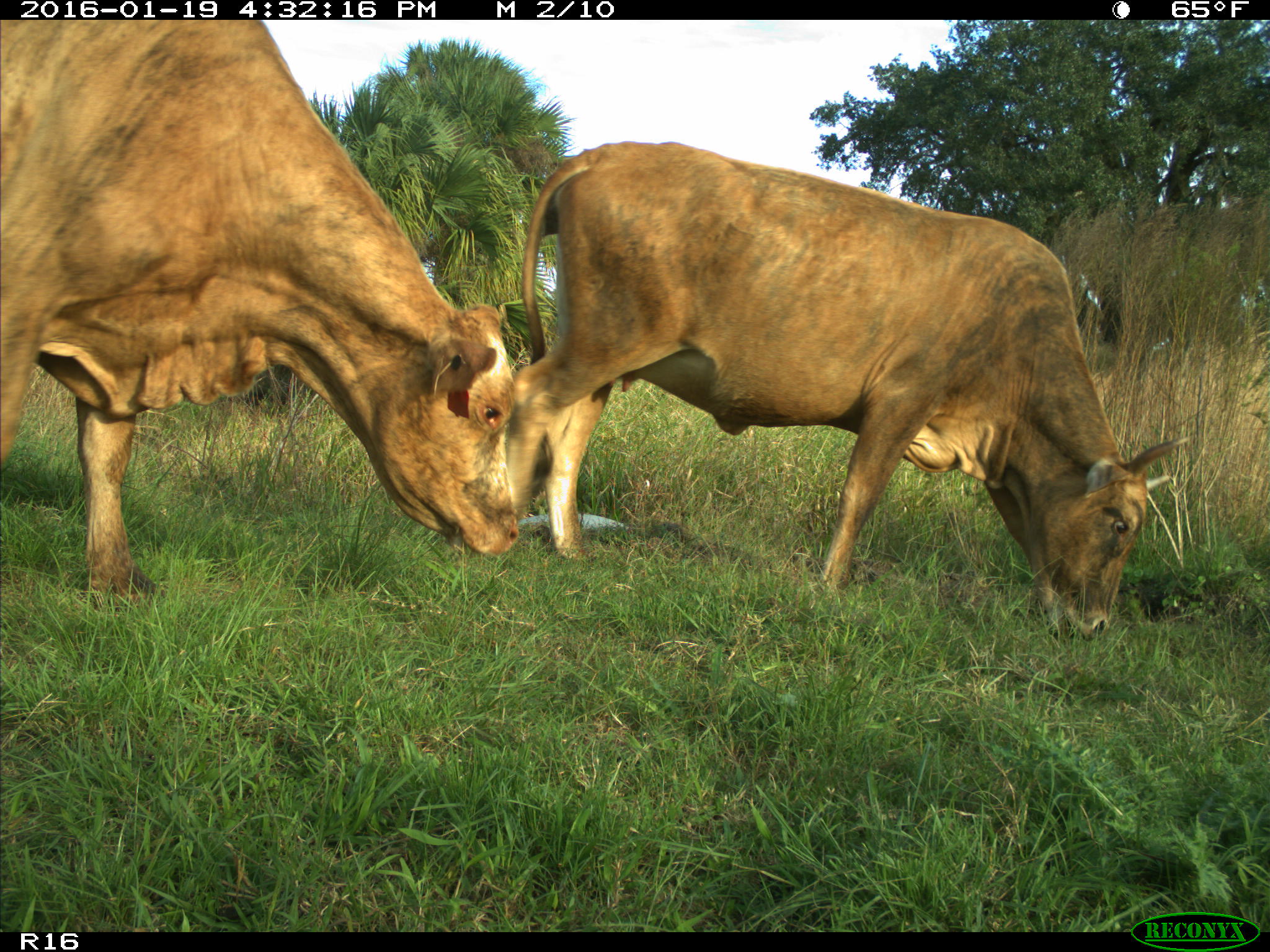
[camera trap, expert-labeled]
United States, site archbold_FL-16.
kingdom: Animalia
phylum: Chordata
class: Mammalia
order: Artiodactyla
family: Bovidae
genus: Bos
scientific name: Bos taurus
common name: domestic cow